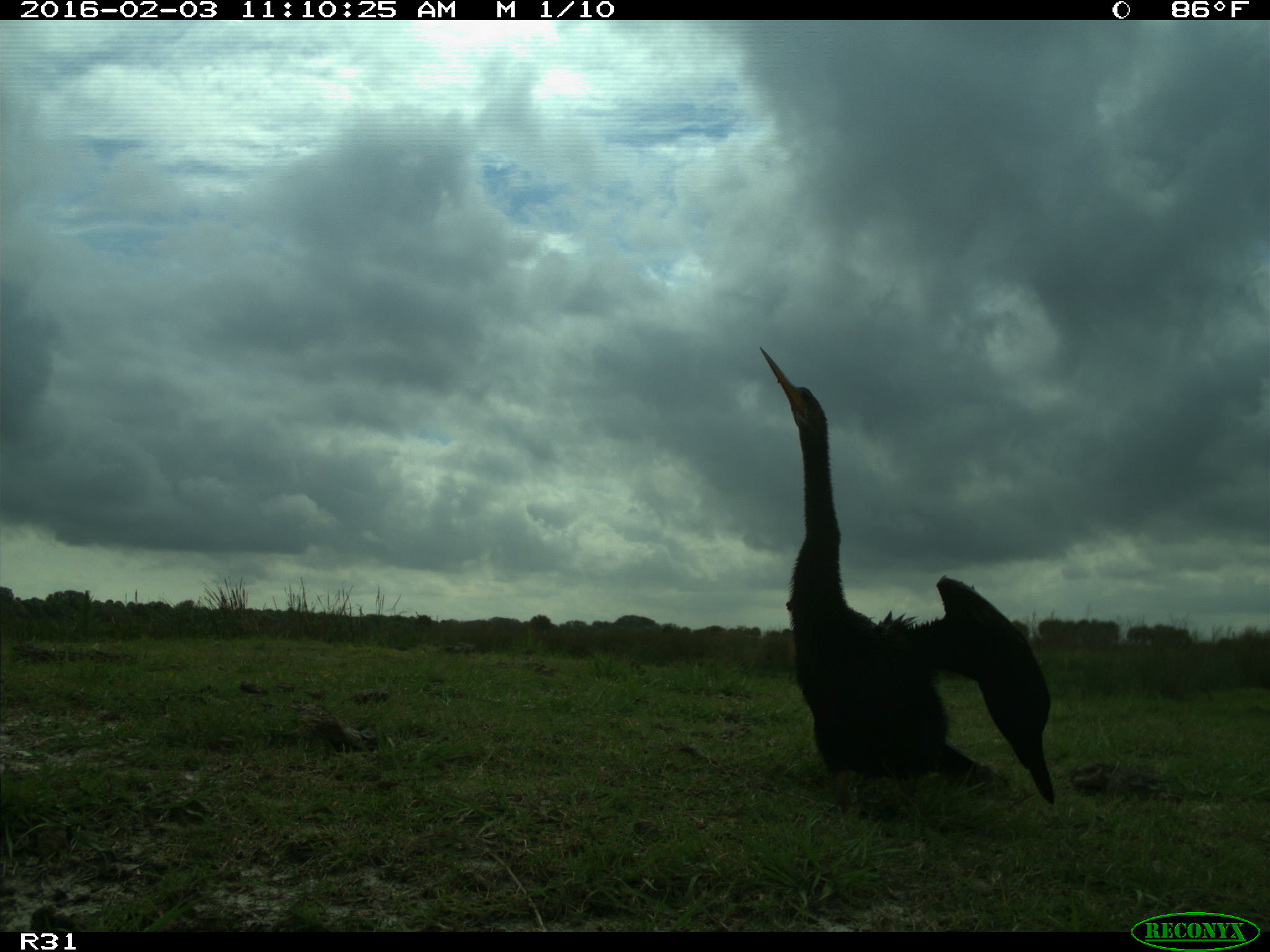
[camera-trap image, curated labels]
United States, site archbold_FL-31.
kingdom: Animalia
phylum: Chordata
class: Aves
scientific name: Aves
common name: birds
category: unidentified bird